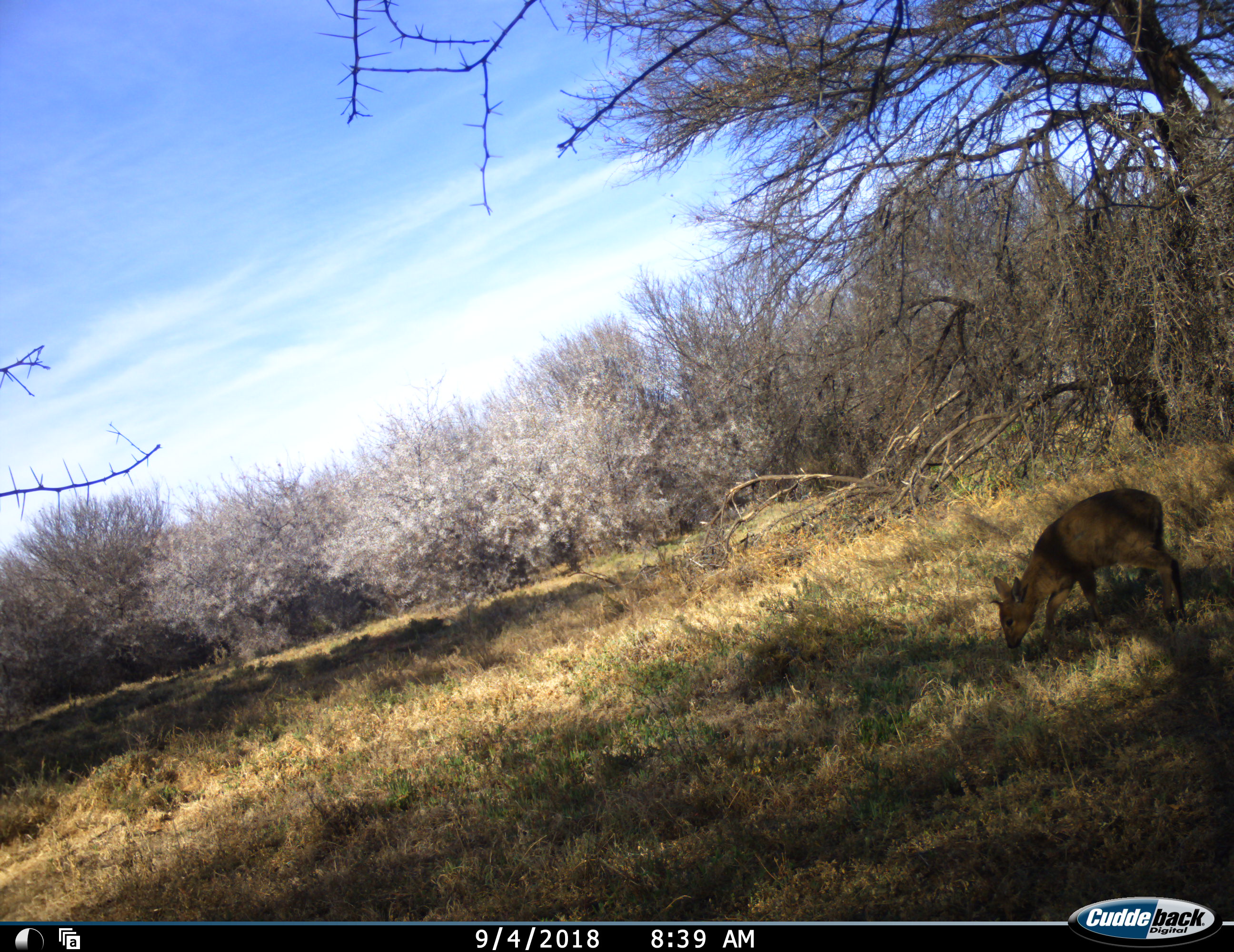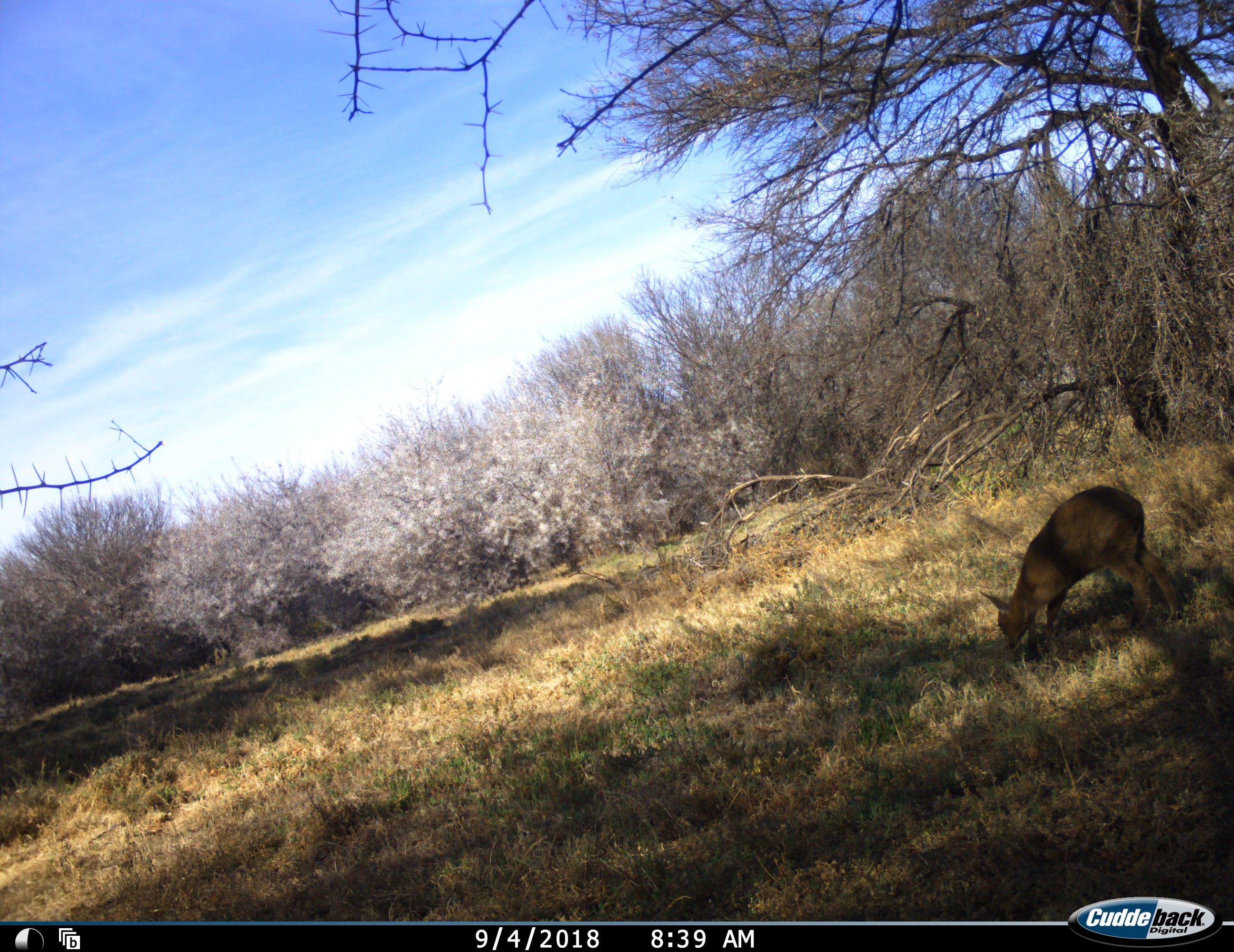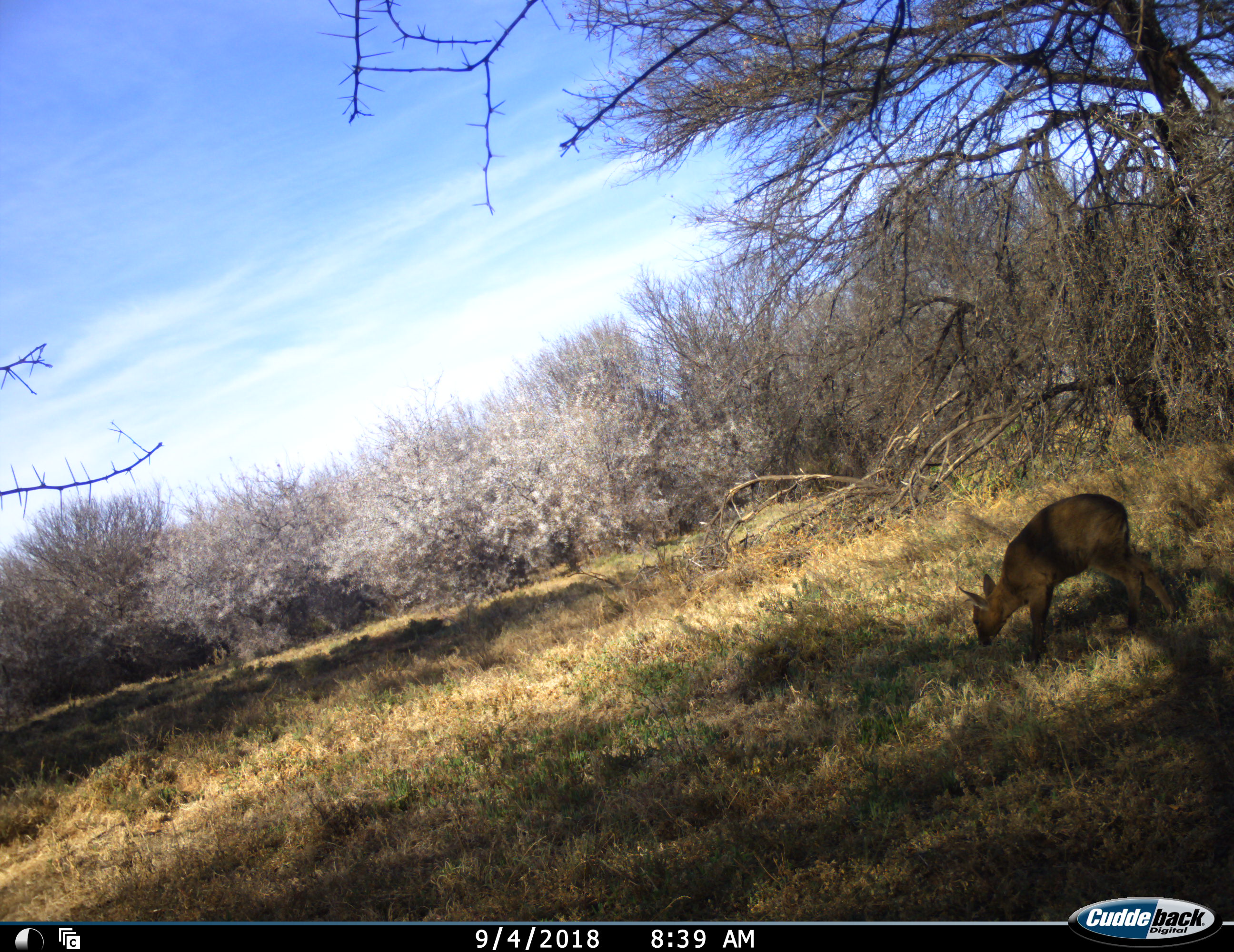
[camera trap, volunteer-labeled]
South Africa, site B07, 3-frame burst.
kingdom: Animalia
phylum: Chordata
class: Mammalia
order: Artiodactyla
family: Bovidae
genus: Oreotragus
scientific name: Oreotragus oreotragus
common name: klipspringer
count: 1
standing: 20%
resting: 0%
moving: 0%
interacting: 0%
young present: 0%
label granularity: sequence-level